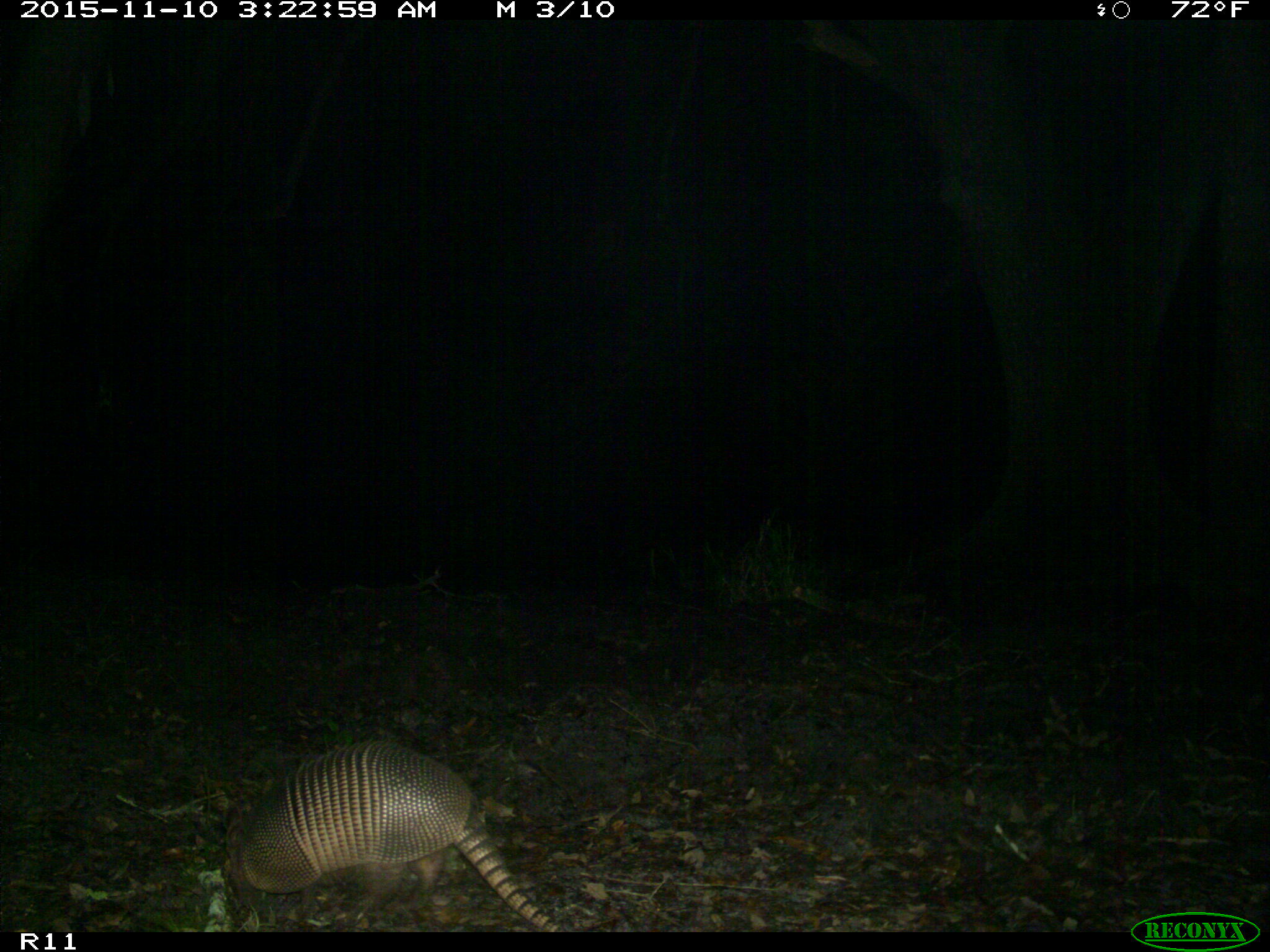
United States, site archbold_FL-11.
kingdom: Animalia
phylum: Chordata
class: Mammalia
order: Cingulata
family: Dasypodidae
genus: Dasypus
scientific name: Dasypus novemcinctus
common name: nine-banded armadillo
Dasypus novemcinctus (nine-banded armadillo).